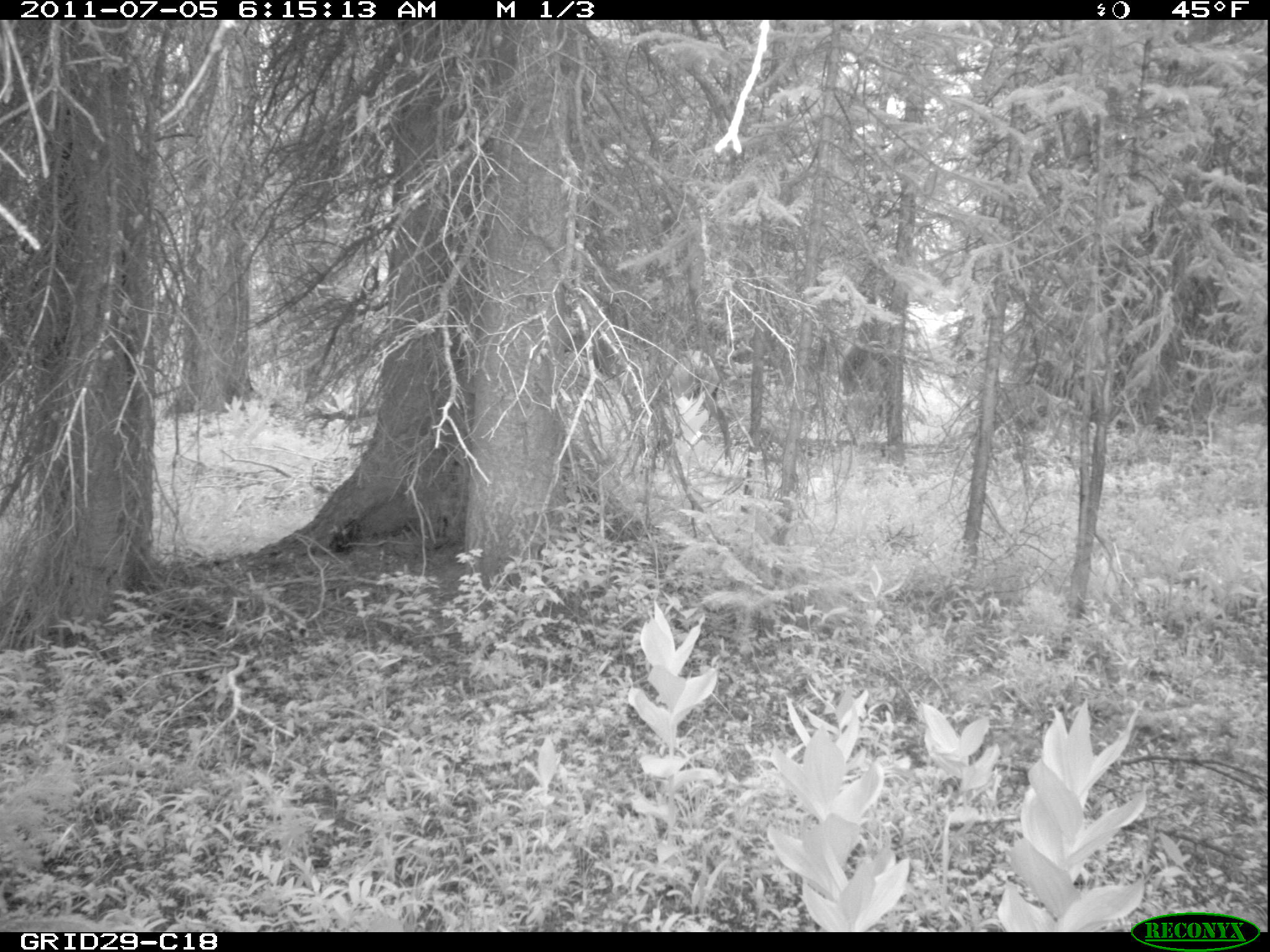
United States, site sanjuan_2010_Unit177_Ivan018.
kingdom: Animalia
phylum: Chordata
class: Mammalia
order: Artiodactyla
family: Cervidae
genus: Cervus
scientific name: Cervus elaphus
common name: red deer